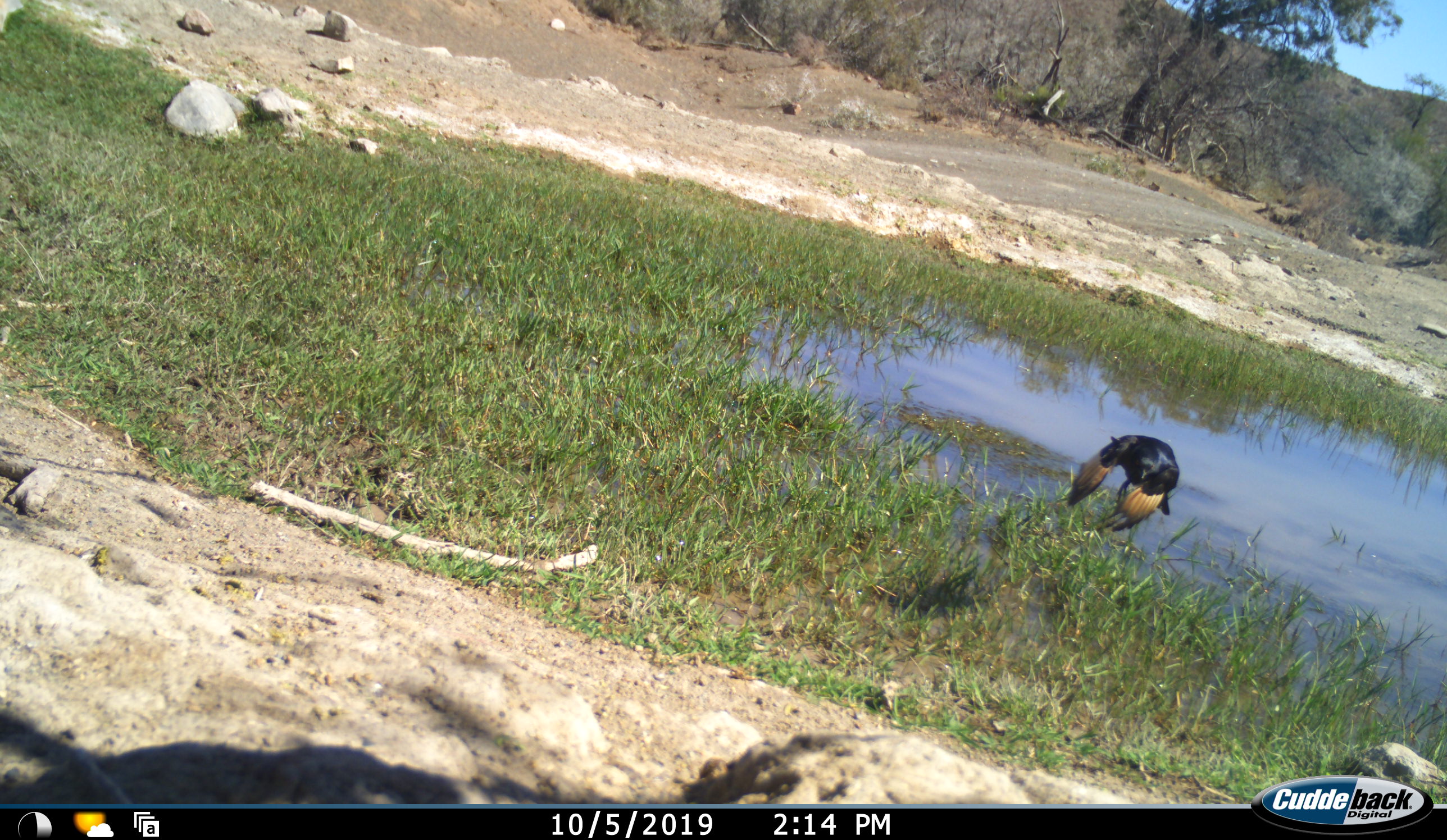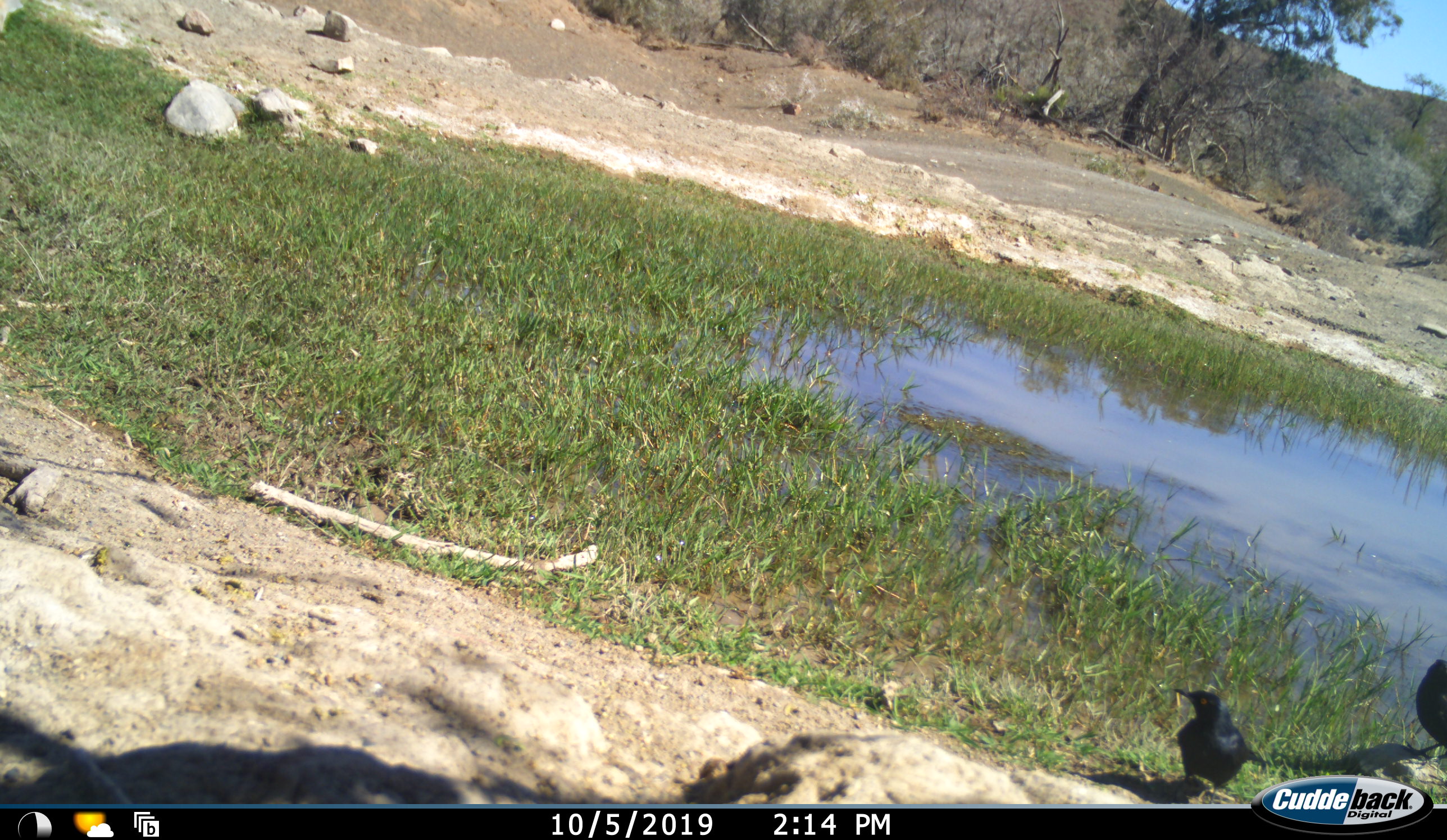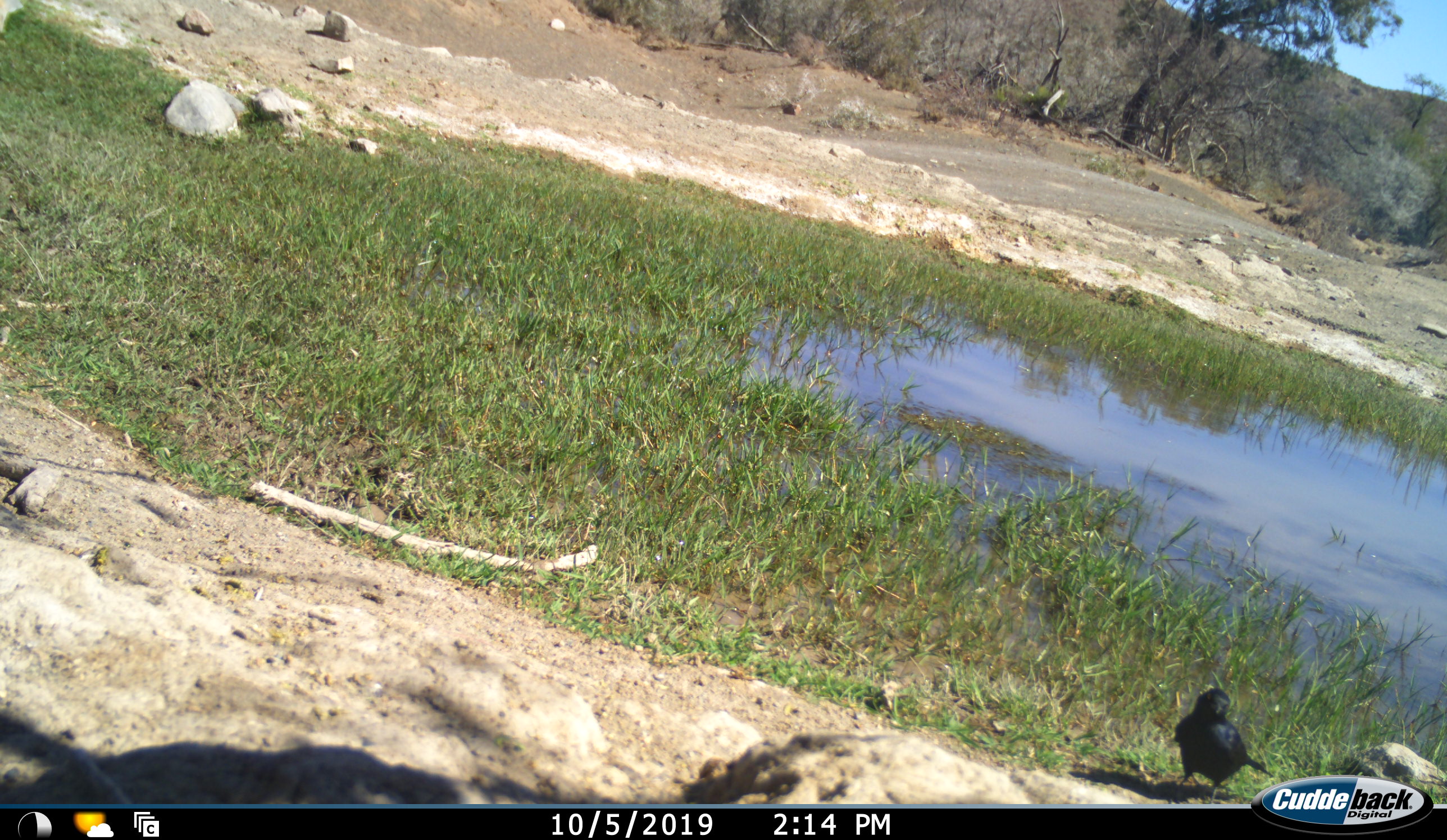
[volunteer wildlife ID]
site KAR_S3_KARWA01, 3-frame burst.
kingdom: Animalia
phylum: Chordata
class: Aves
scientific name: Aves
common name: bird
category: birdother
Birdother (bird) (Aves), count 2. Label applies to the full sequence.